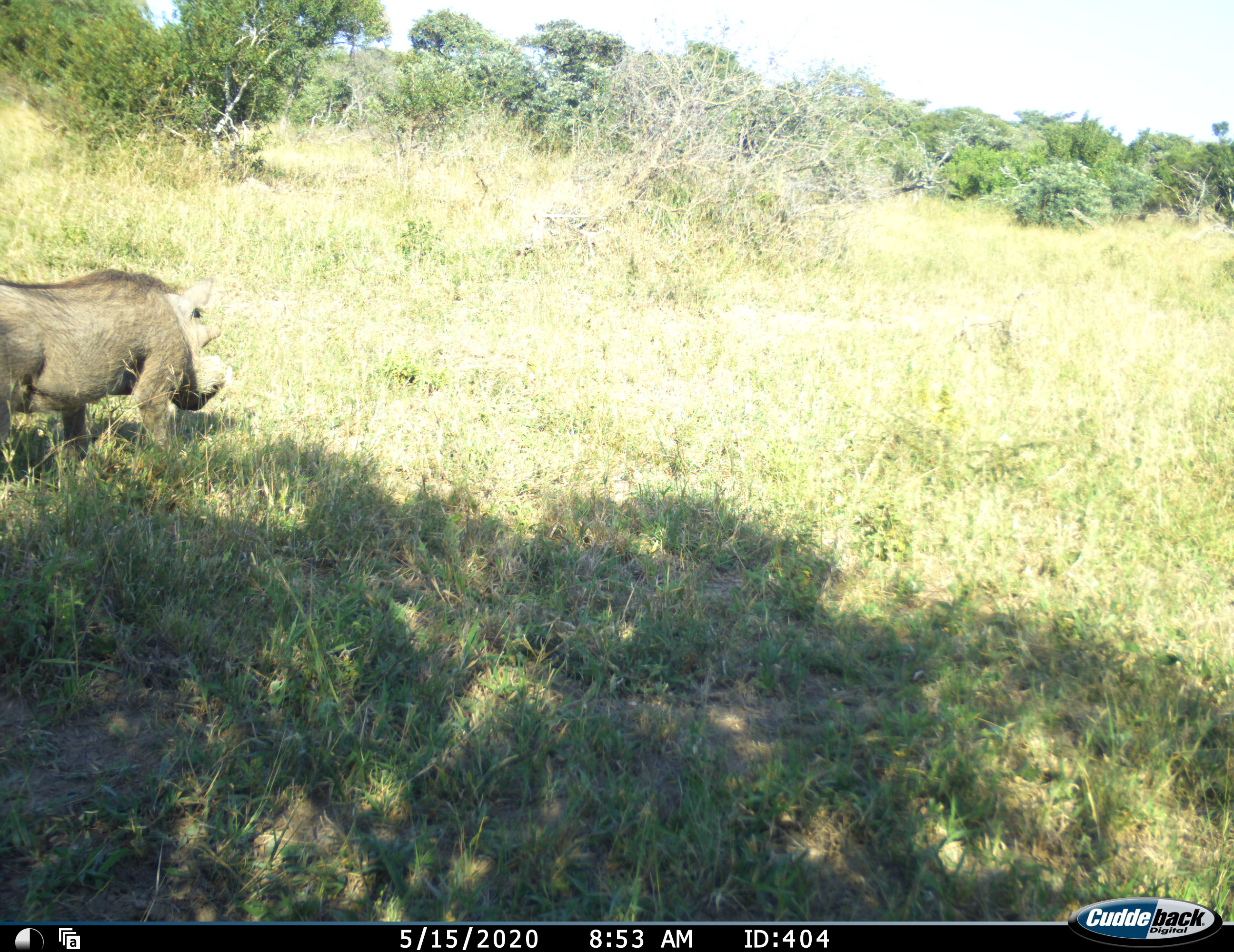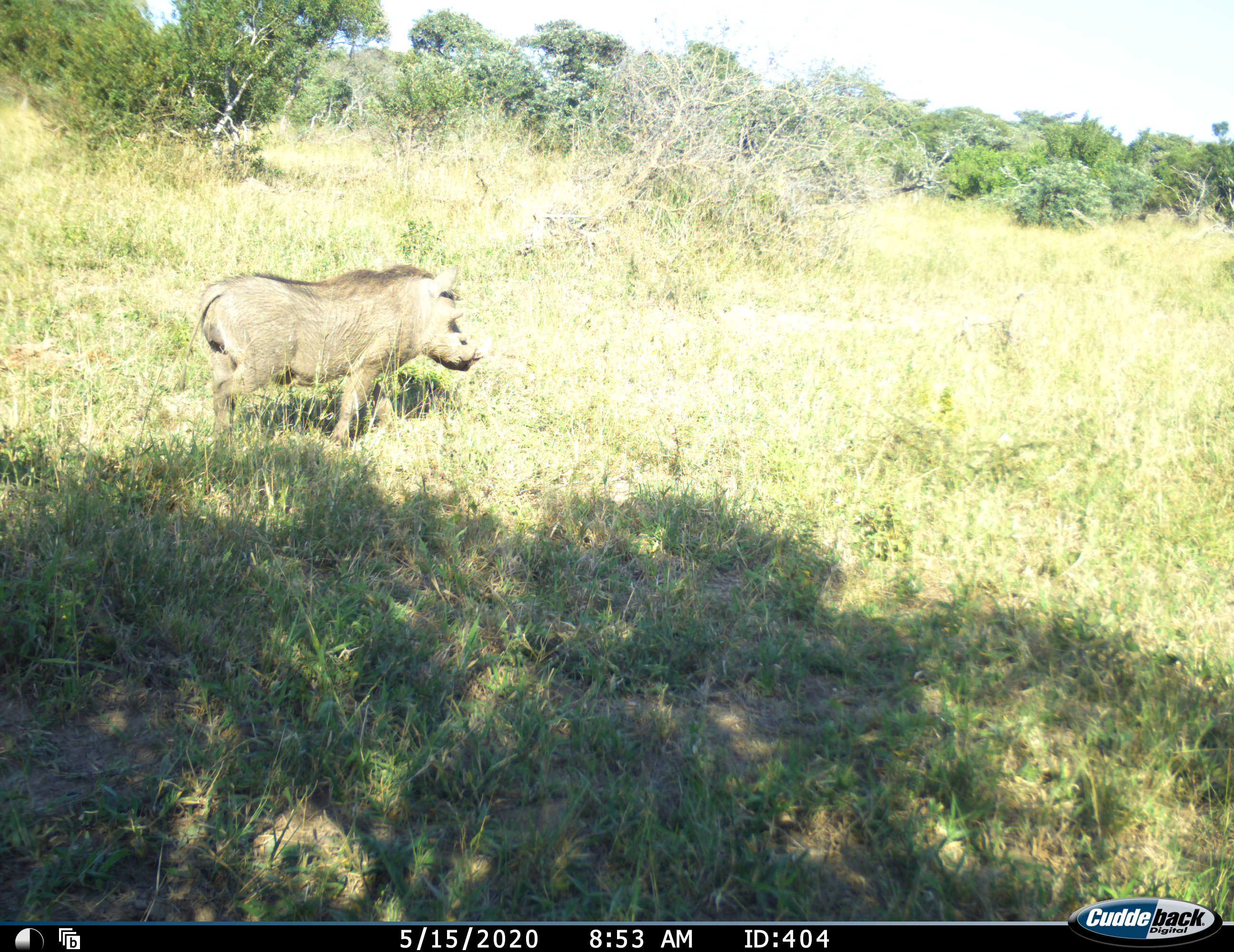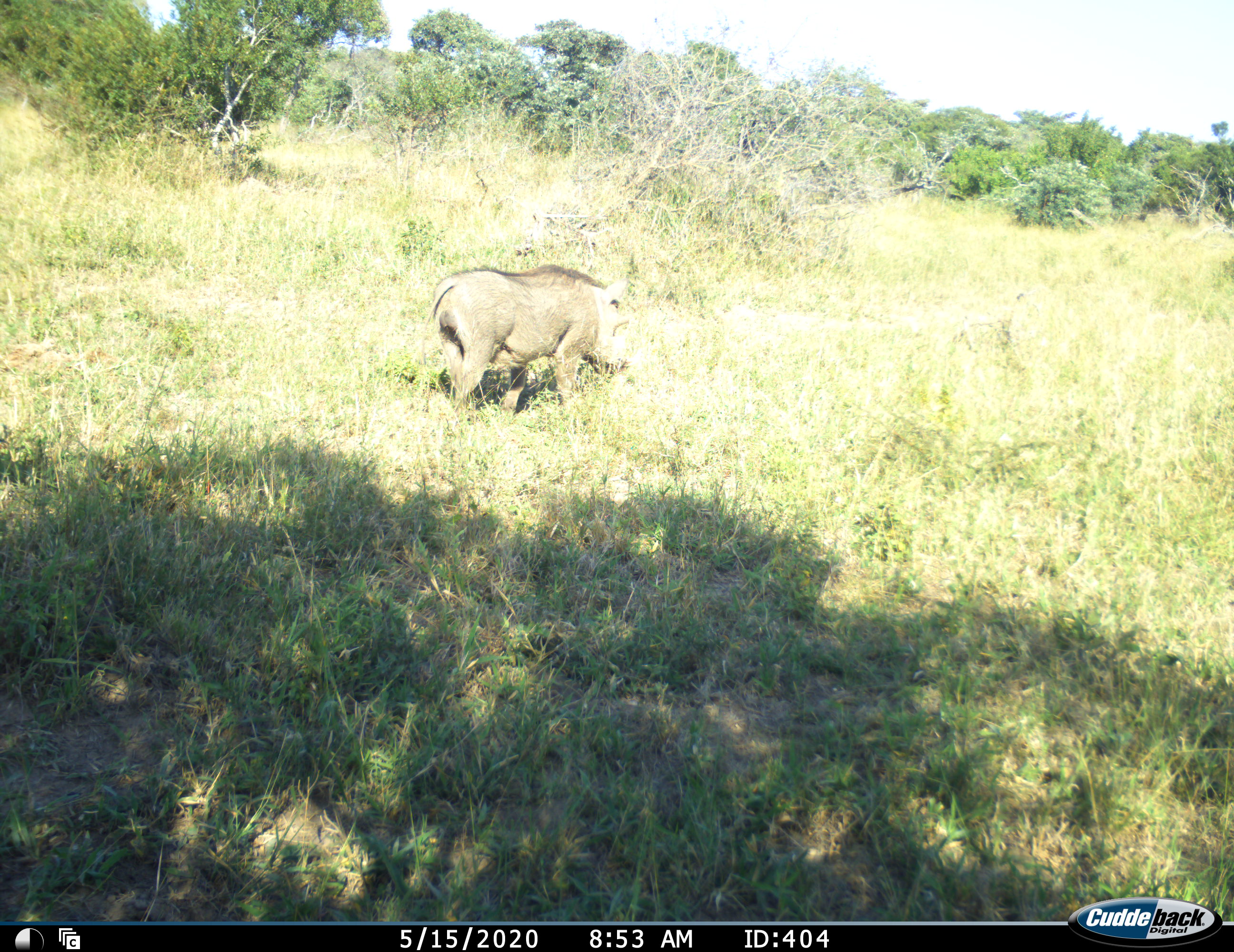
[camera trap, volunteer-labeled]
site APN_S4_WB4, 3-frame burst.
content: unidentified animal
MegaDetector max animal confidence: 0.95